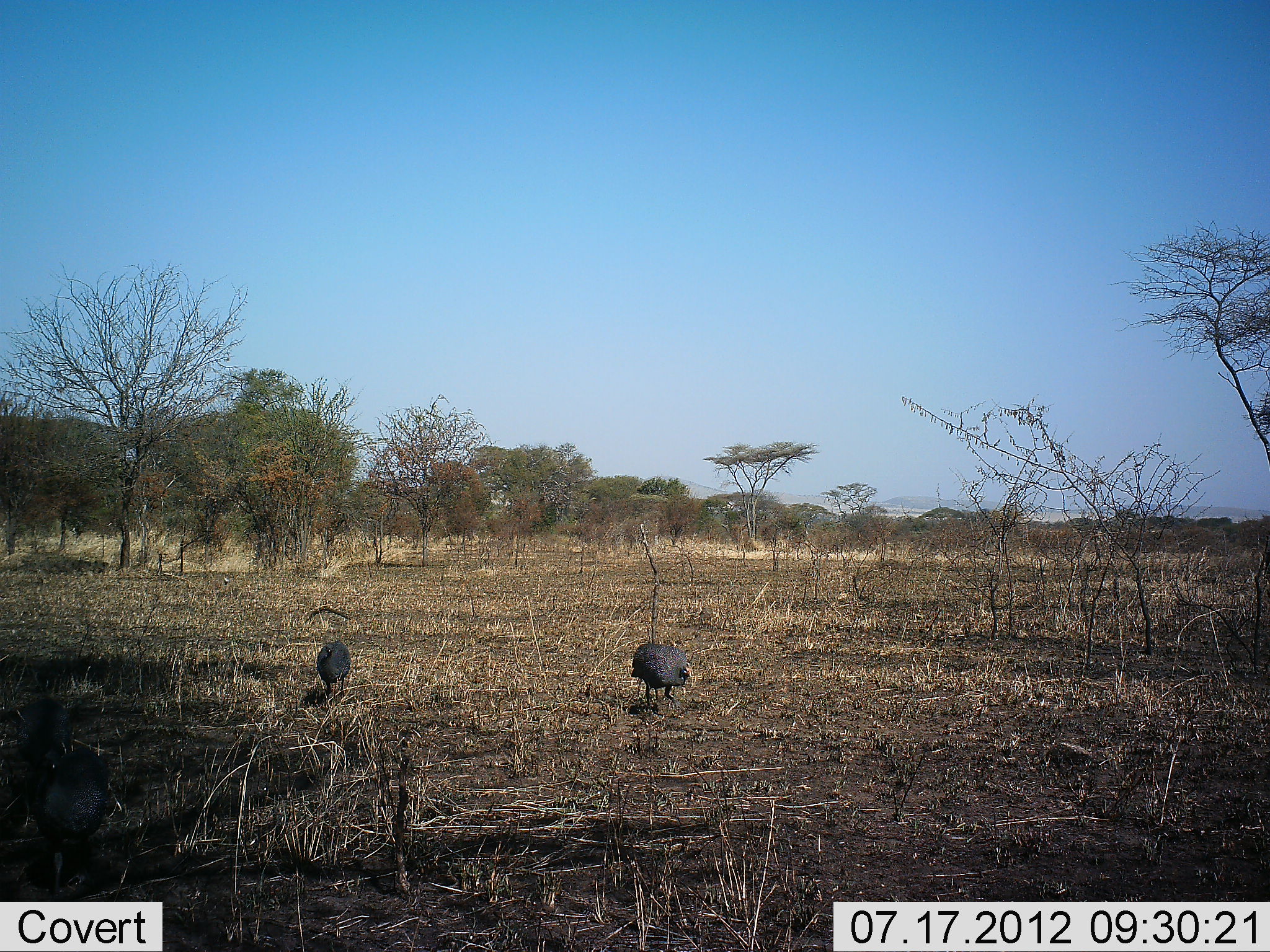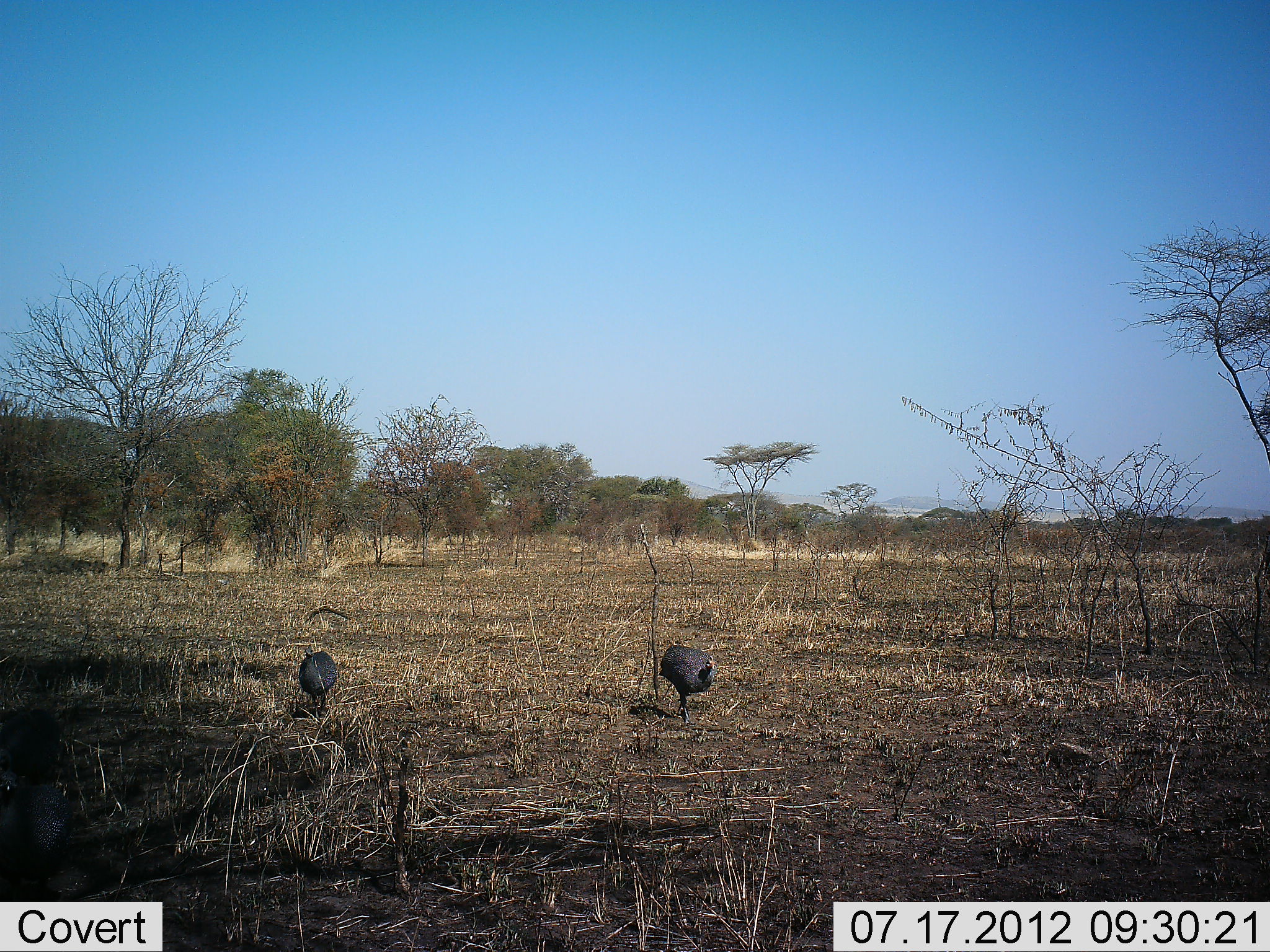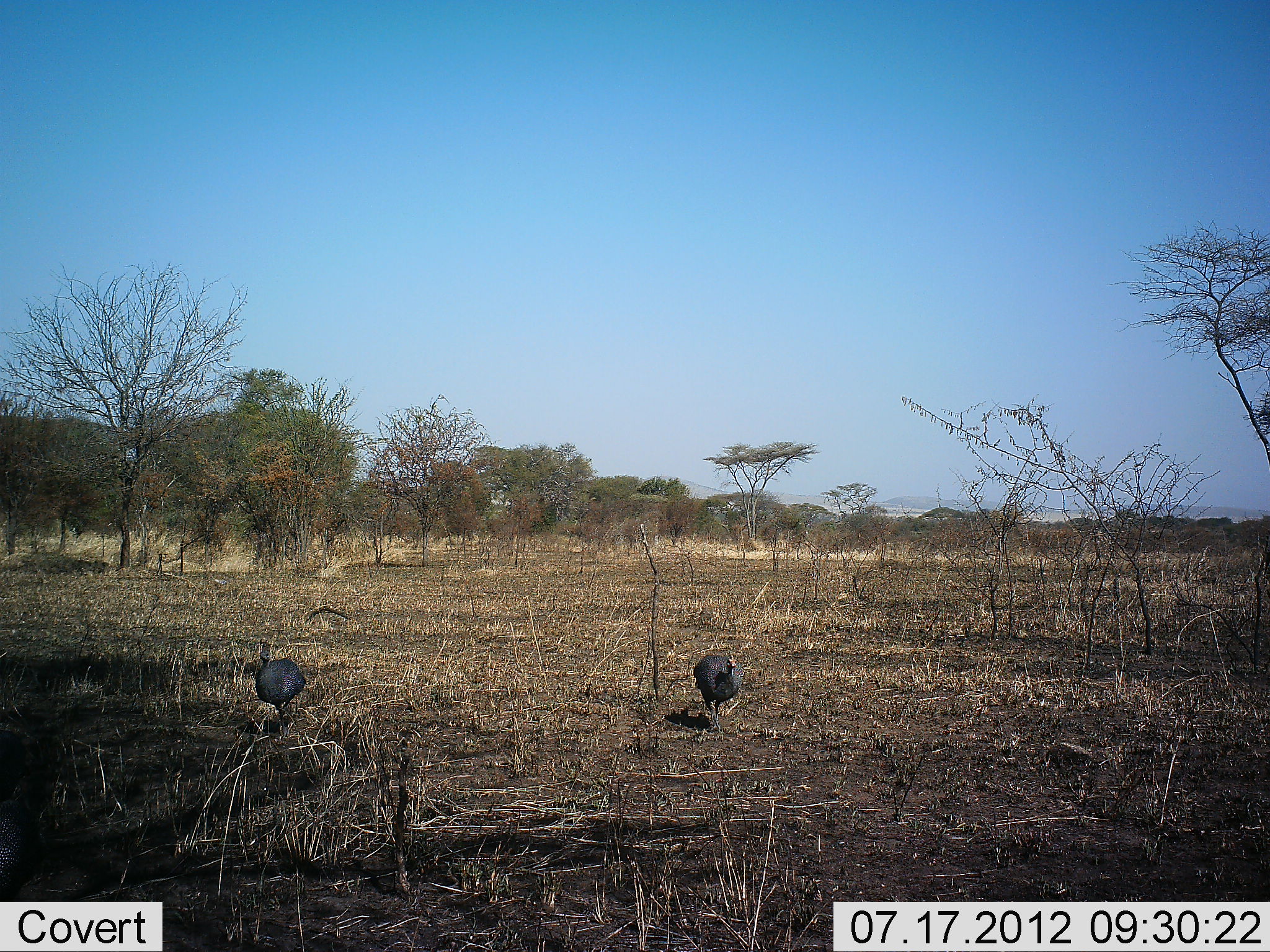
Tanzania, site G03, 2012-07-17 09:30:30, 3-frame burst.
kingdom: Animalia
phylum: Chordata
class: Aves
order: Galliformes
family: Numididae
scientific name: Numididae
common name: guinea fowl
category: guineafowl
Guineafowl (guinea fowl) (Numididae), count 3. Behavior (volunteer vote fractions): standing 20%, resting 0%, moving 90%, interacting 0%. Young present (vote fraction): 0%. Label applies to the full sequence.